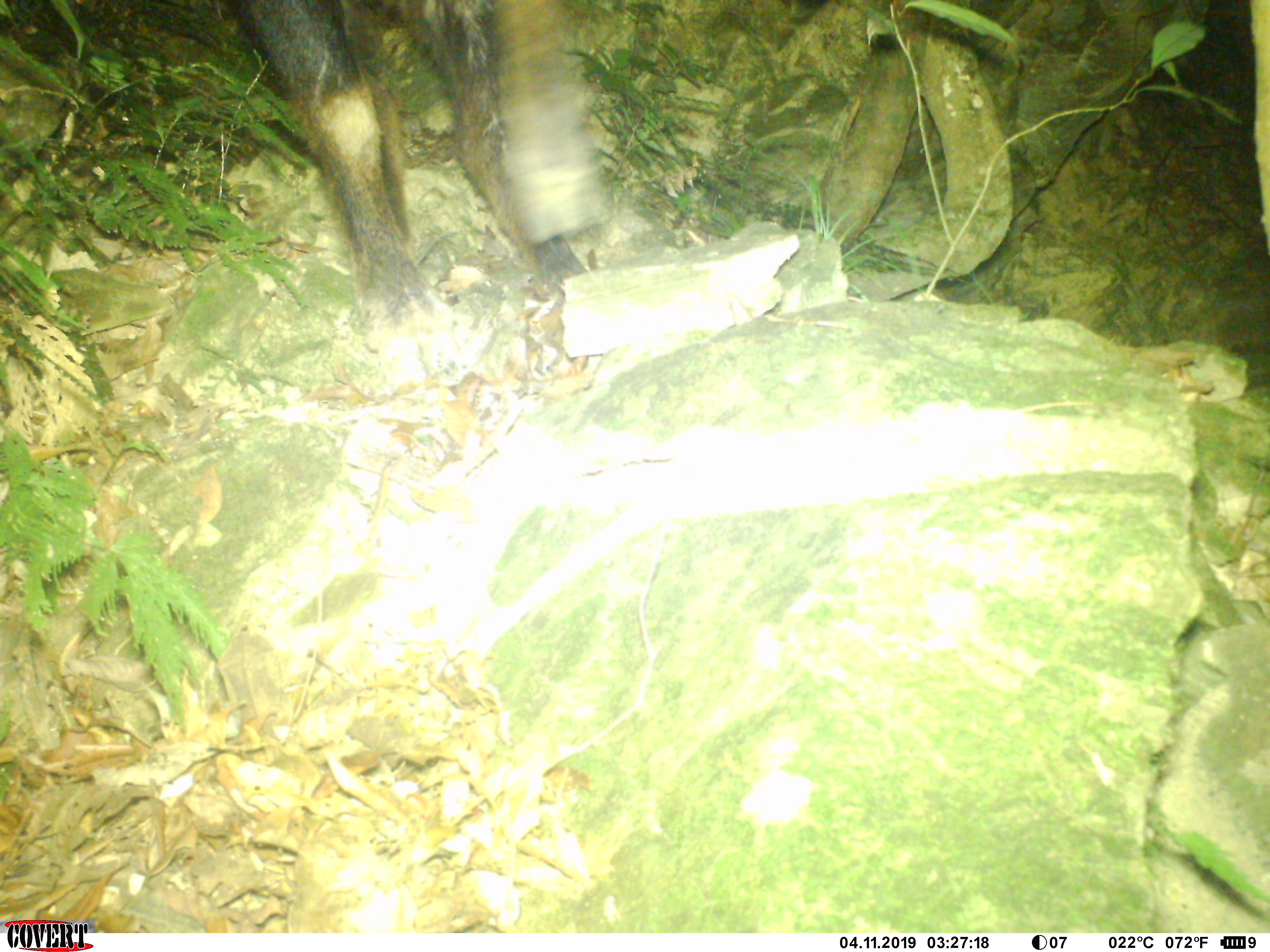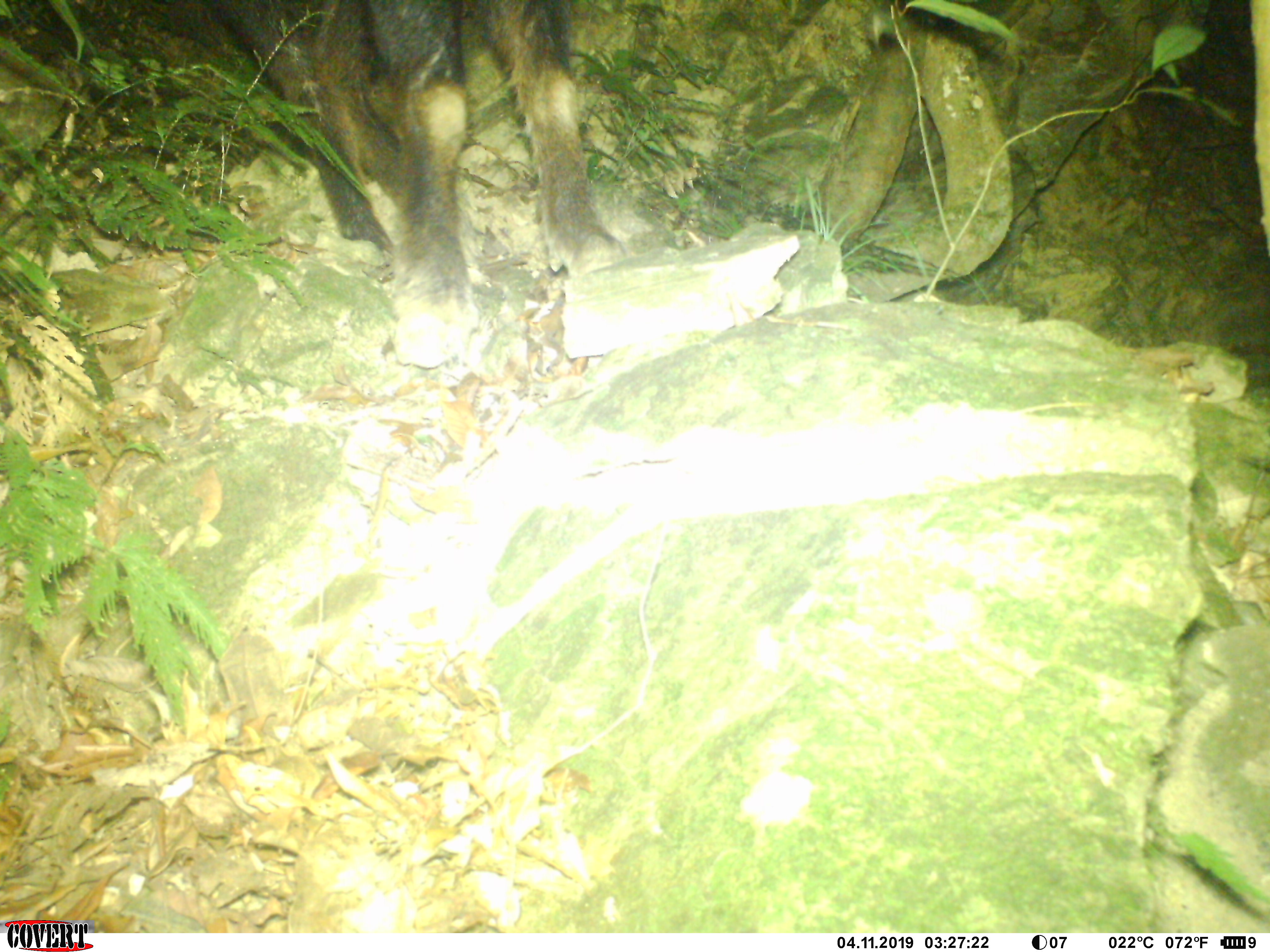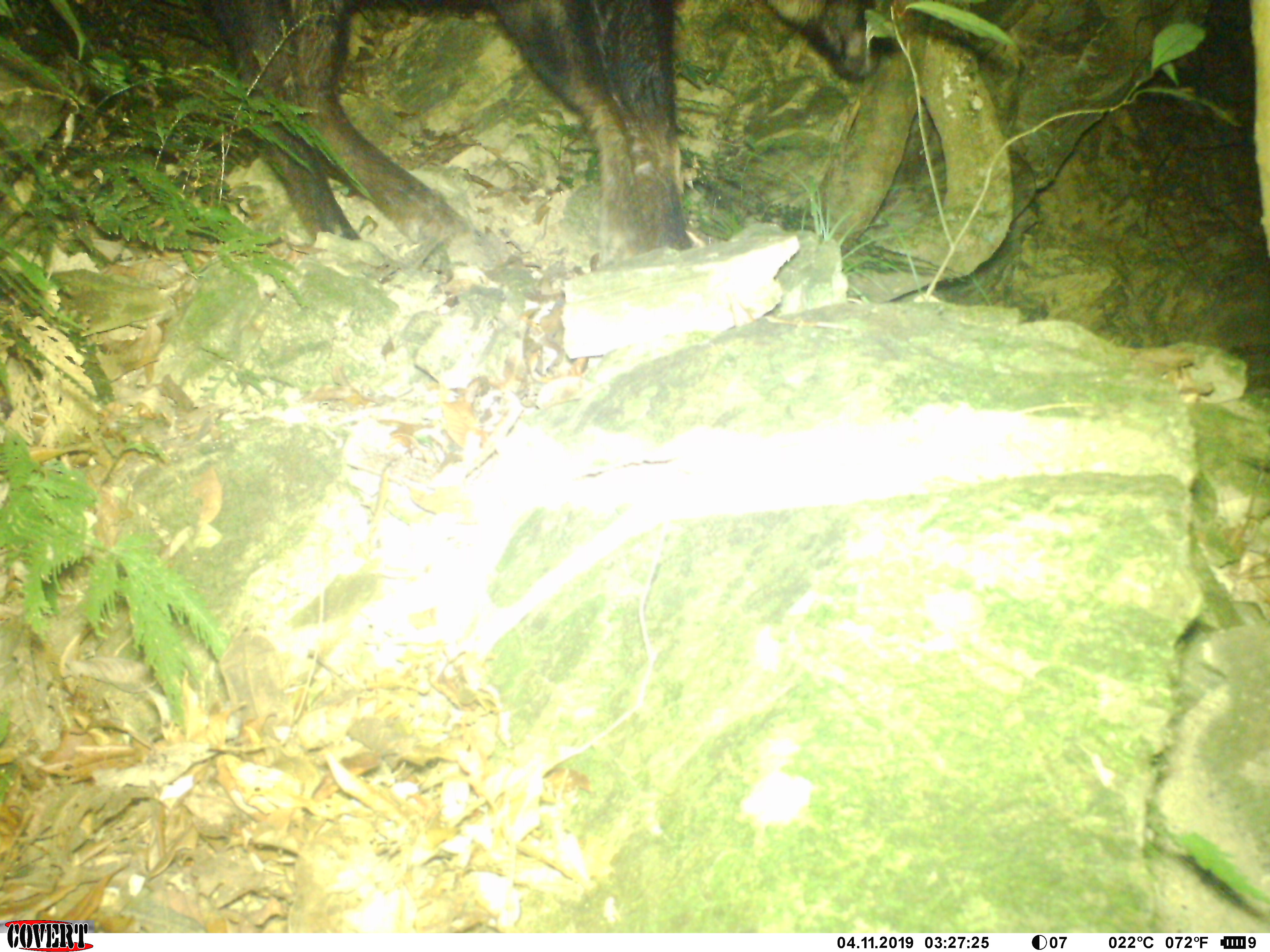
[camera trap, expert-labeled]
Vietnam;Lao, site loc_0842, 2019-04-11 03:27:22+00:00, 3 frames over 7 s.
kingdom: Animalia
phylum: Chordata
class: Mammalia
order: Artiodactyla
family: Bovidae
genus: Capricornis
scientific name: Capricornis sumatraensis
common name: chinese serow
Chinese serow (Capricornis sumatraensis). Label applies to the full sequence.